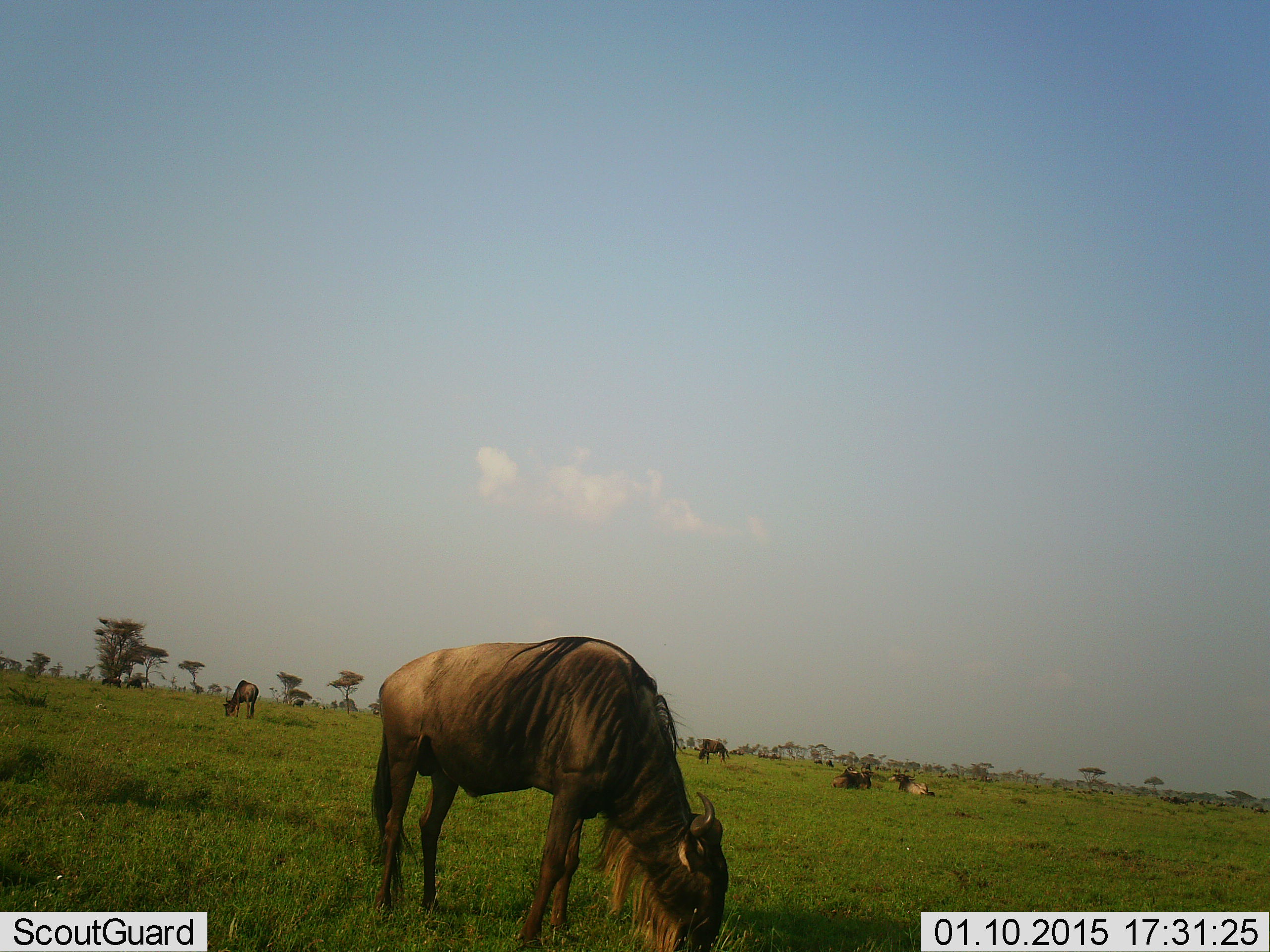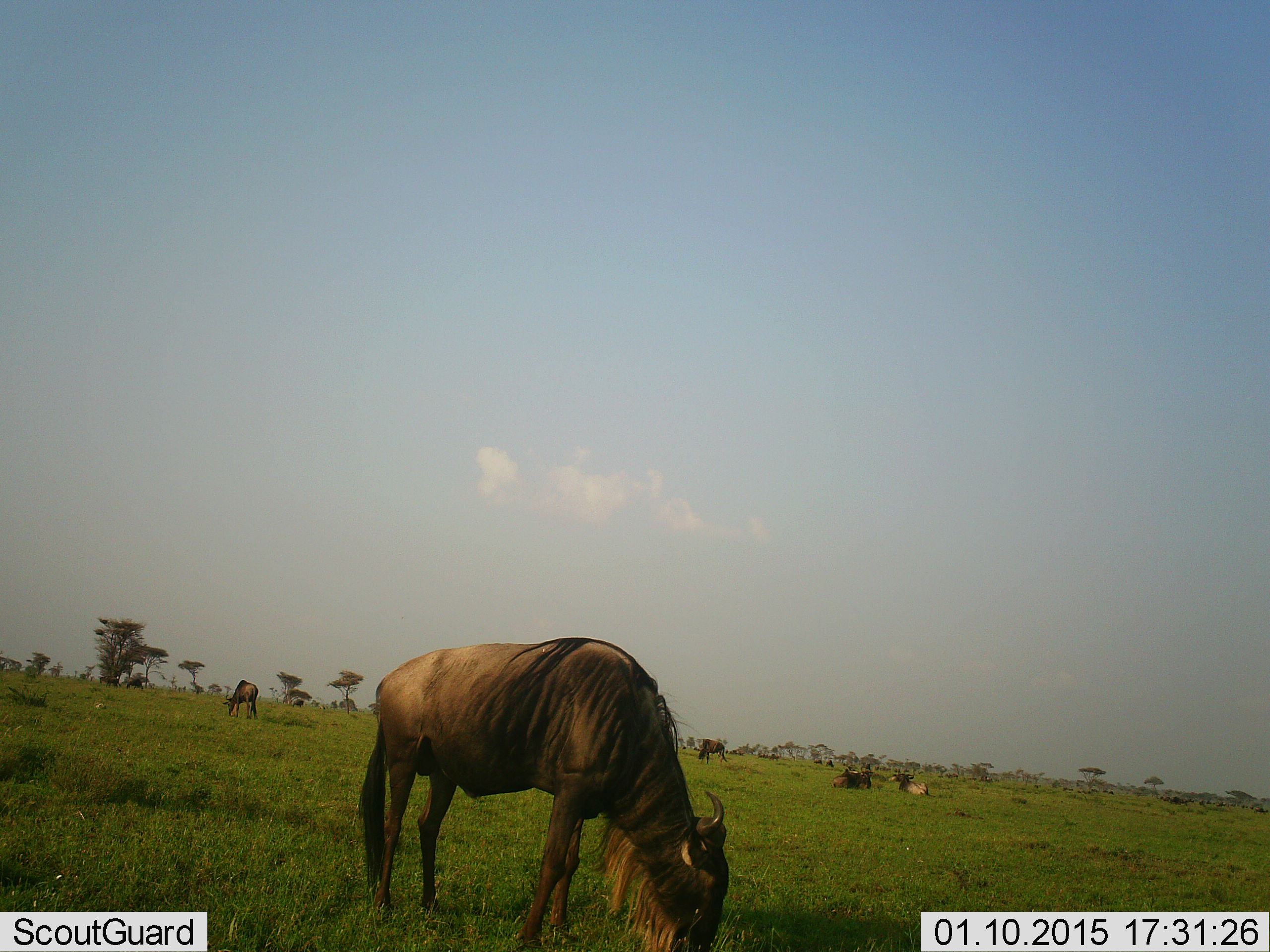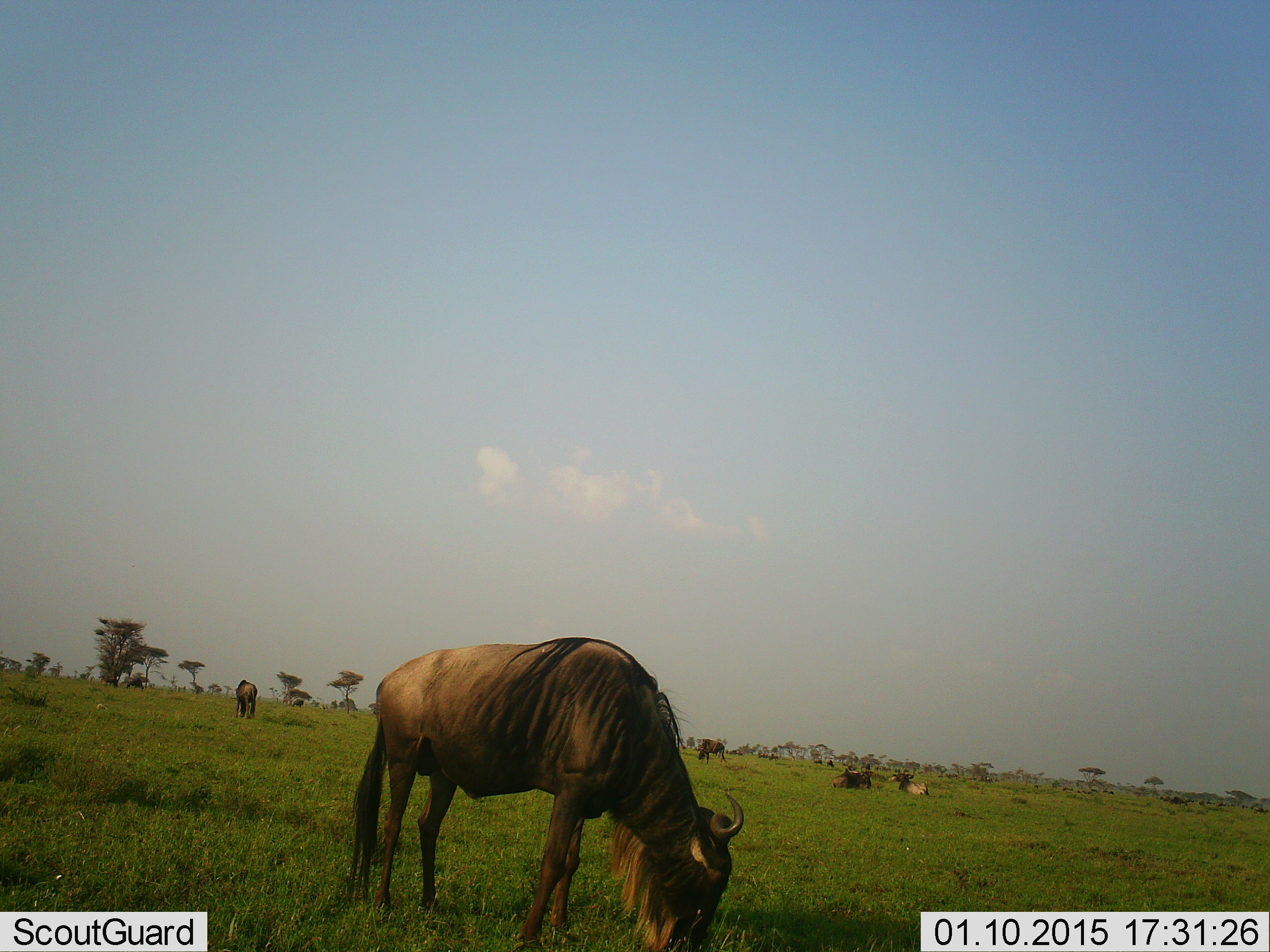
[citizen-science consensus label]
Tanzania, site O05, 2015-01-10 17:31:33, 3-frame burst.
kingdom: Animalia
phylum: Chordata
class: Mammalia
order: Artiodactyla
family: Bovidae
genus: Connochaetes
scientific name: Connochaetes taurinus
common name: blue wildebeest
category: wildebeest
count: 5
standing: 20%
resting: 60%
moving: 0%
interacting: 0%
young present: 0%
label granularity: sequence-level